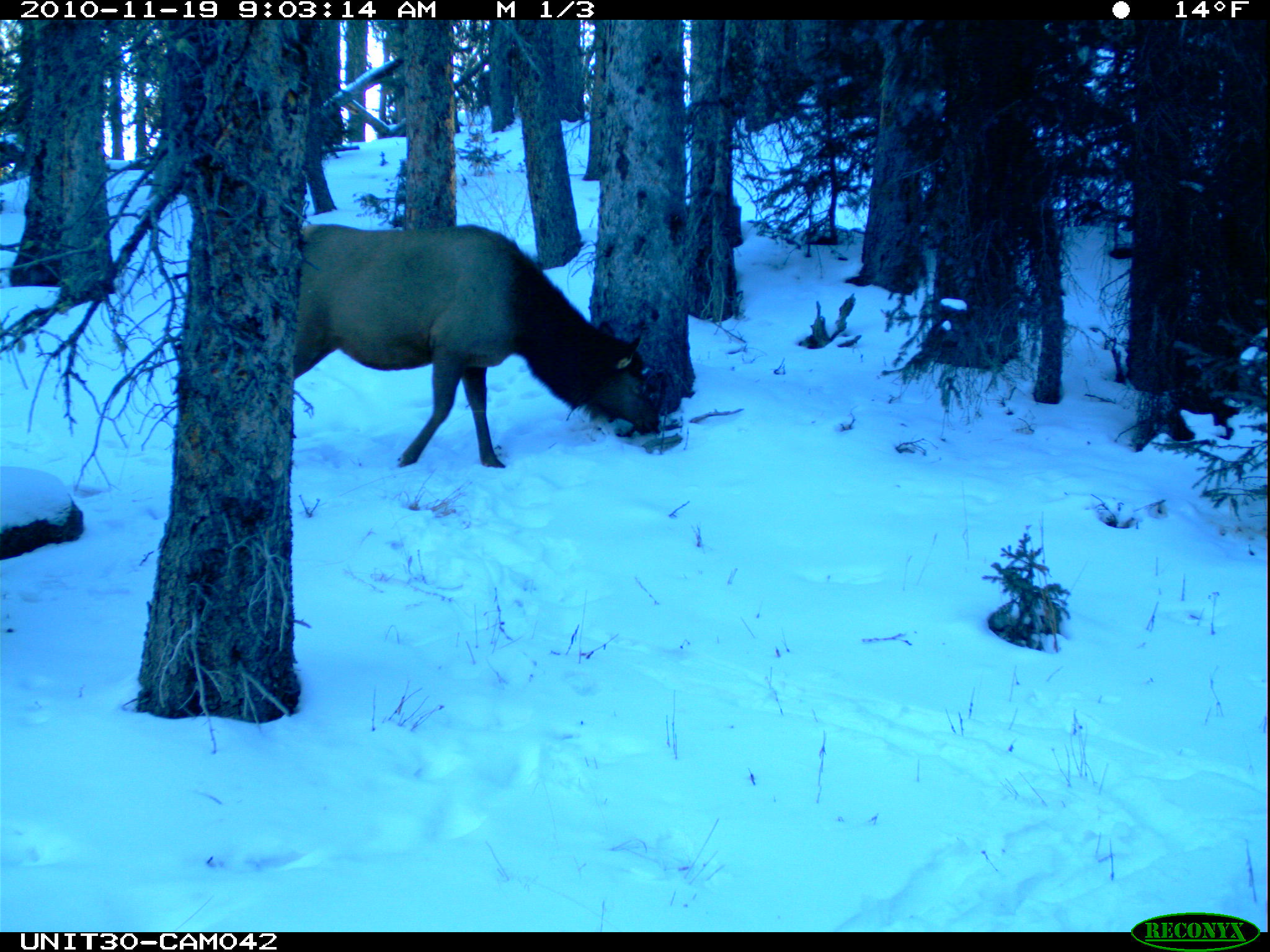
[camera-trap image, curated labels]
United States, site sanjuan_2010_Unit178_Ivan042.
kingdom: Animalia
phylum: Chordata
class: Mammalia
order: Artiodactyla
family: Cervidae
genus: Cervus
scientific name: Cervus elaphus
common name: red deer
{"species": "Cervus elaphus (red deer)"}